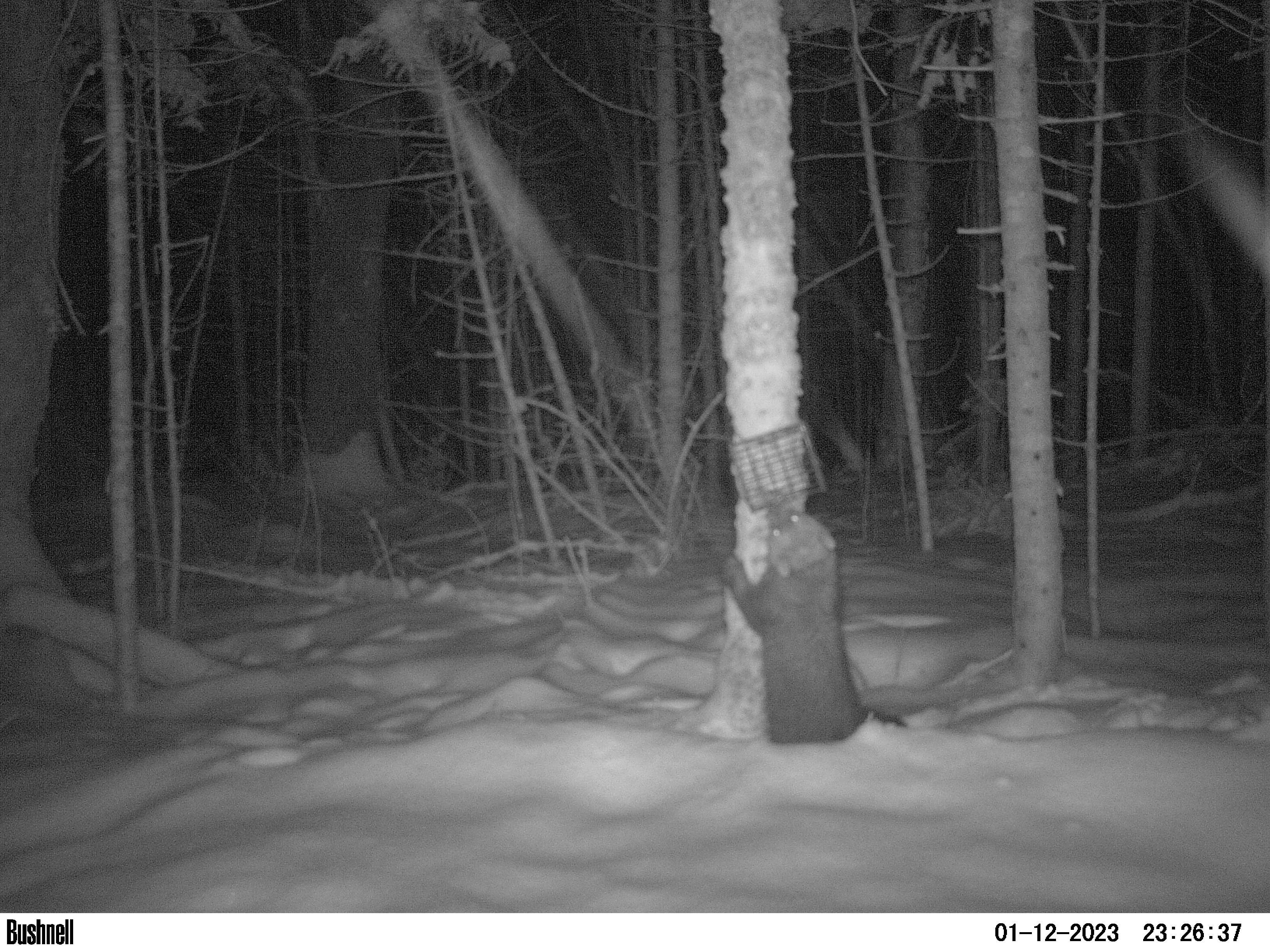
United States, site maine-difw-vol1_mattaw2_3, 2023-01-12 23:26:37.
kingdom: Animalia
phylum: Chordata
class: Mammalia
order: Carnivora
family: Mustelidae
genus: Pekania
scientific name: Pekania pennanti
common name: fisher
Fisher (Pekania pennanti).